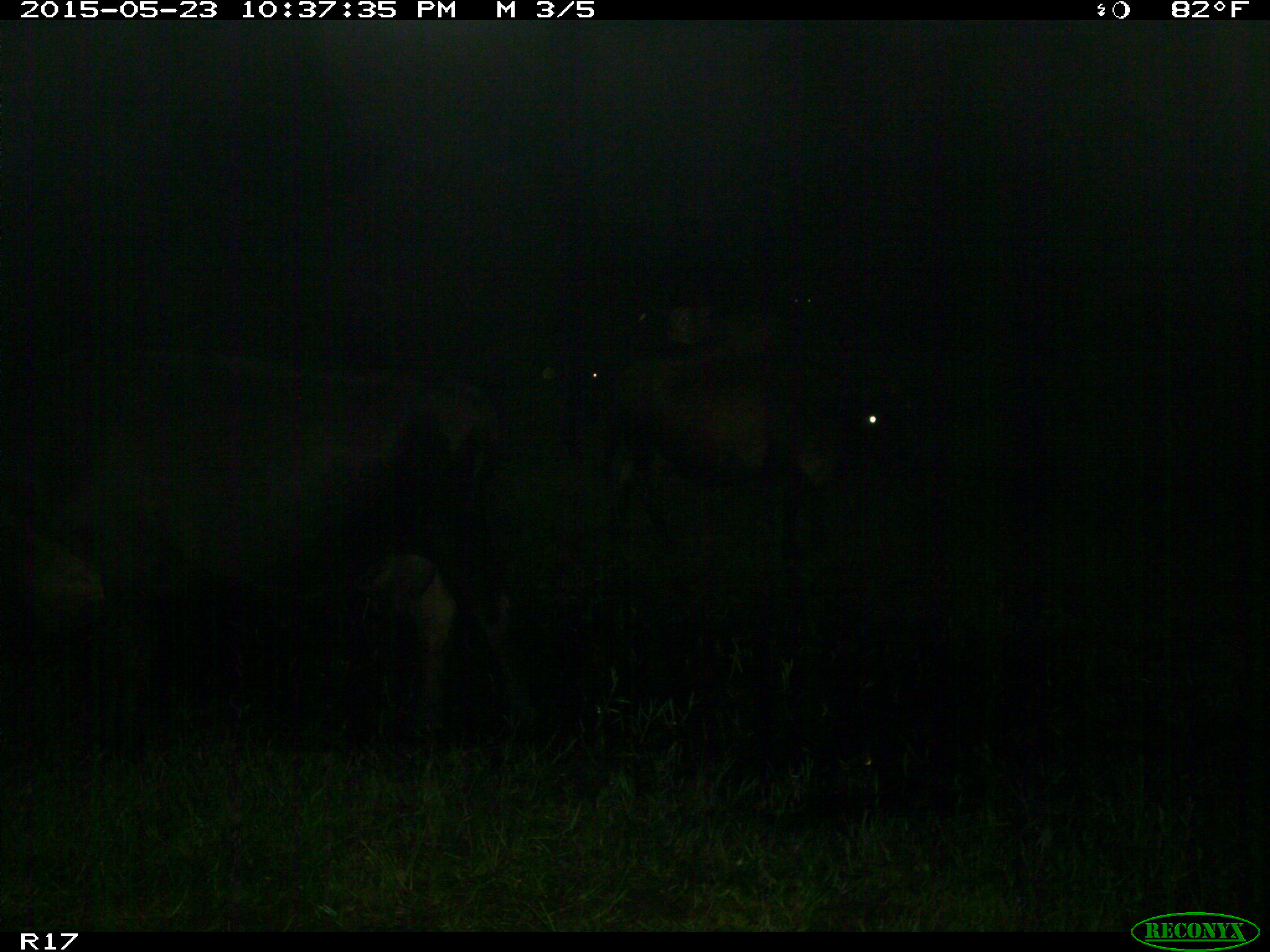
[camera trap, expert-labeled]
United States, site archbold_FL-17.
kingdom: Animalia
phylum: Chordata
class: Mammalia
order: Artiodactyla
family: Bovidae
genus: Bos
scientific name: Bos taurus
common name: domestic cow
Bos taurus (domestic cow).